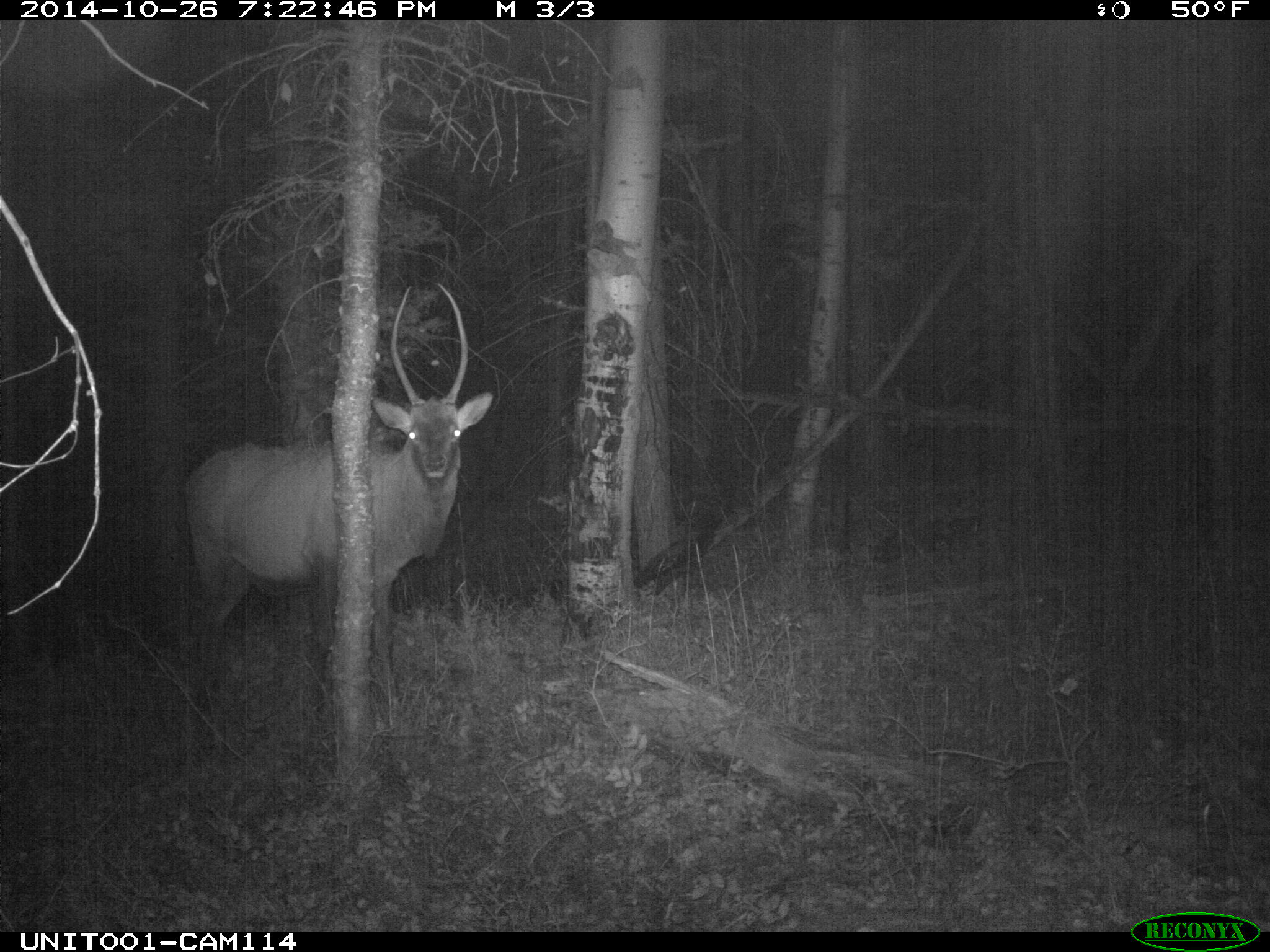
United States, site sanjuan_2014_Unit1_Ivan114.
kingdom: Animalia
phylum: Chordata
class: Mammalia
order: Artiodactyla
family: Cervidae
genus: Cervus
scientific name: Cervus elaphus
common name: red deer